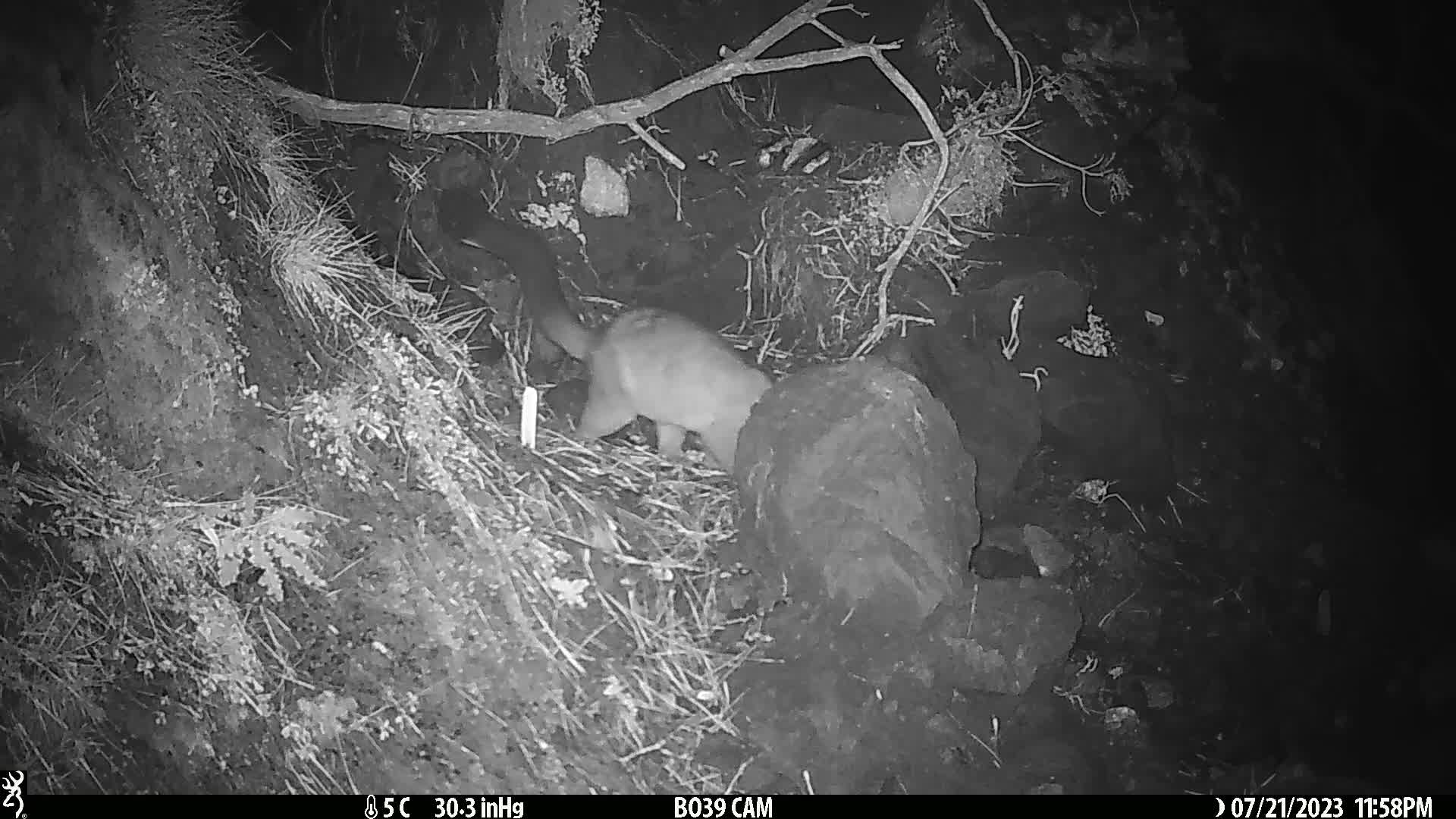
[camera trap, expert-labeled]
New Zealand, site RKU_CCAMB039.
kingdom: Animalia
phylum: Chordata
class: Mammalia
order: Diprotodontia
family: Phalangeridae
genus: Trichosurus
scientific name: Trichosurus vulpecula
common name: common brushtail possum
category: possum